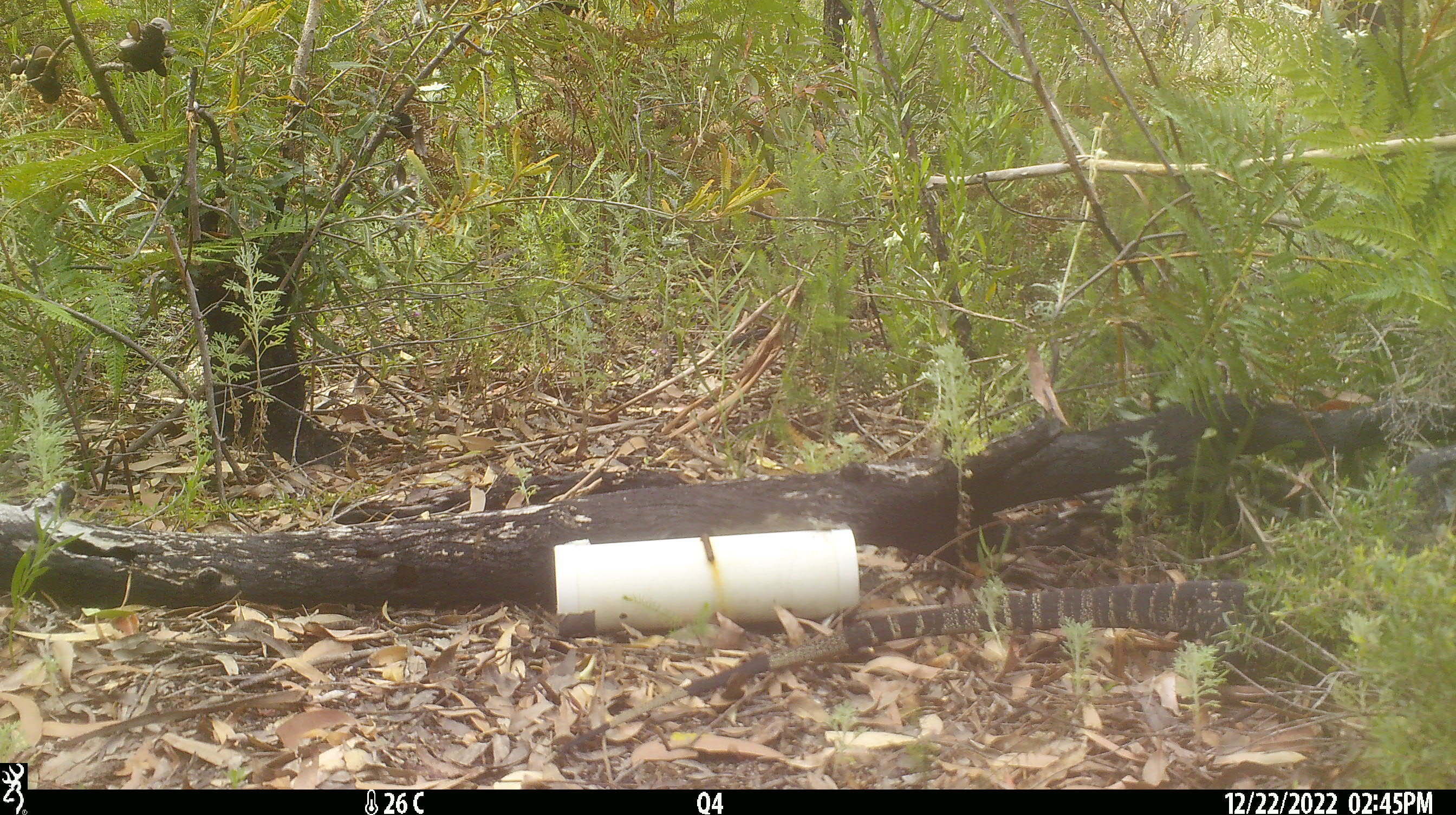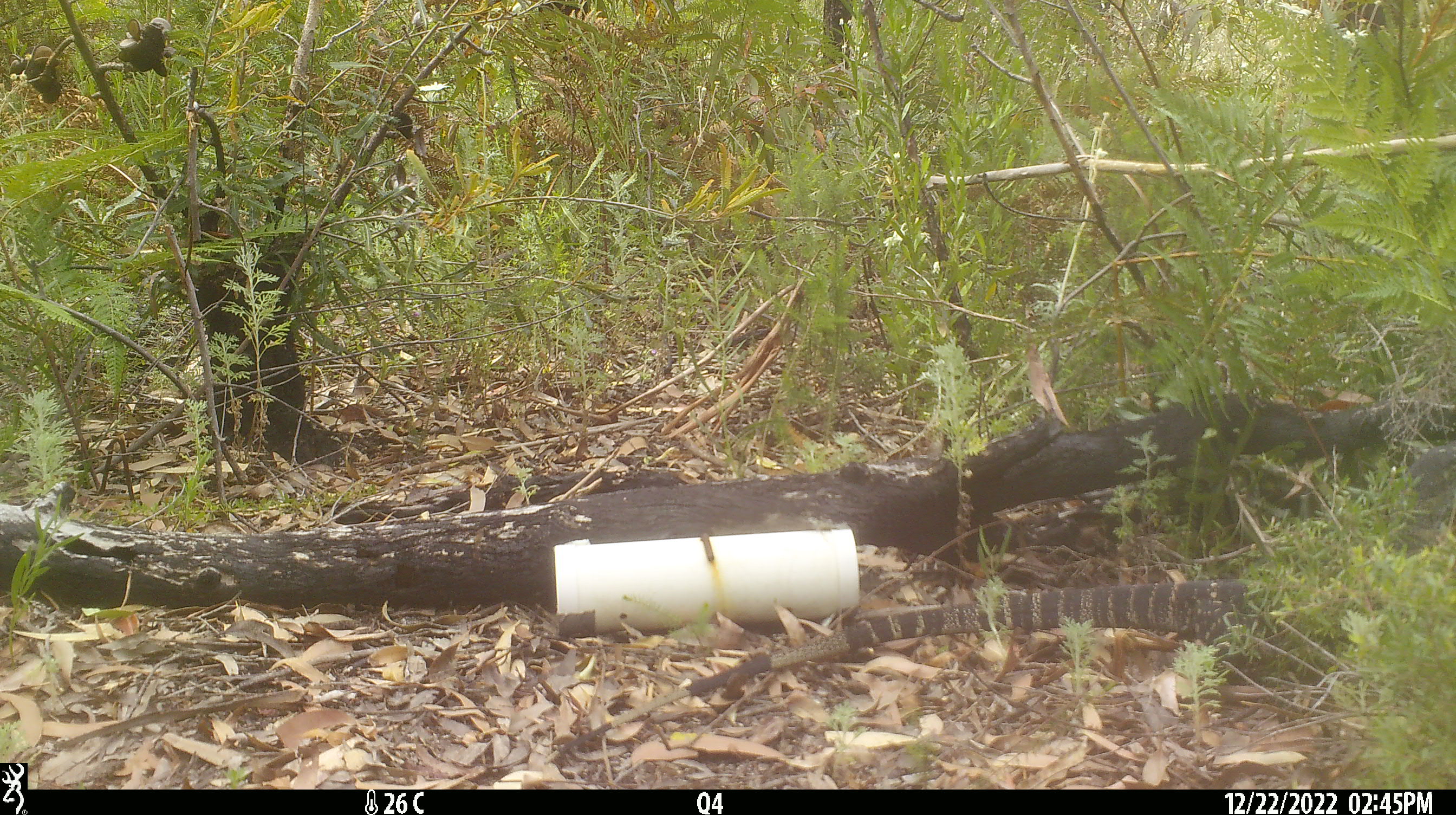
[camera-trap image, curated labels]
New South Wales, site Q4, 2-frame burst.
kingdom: Animalia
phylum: Chordata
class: Reptilia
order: Squamata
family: Varanidae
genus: Varanus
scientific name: Varanus varius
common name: lace monitor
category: goanna